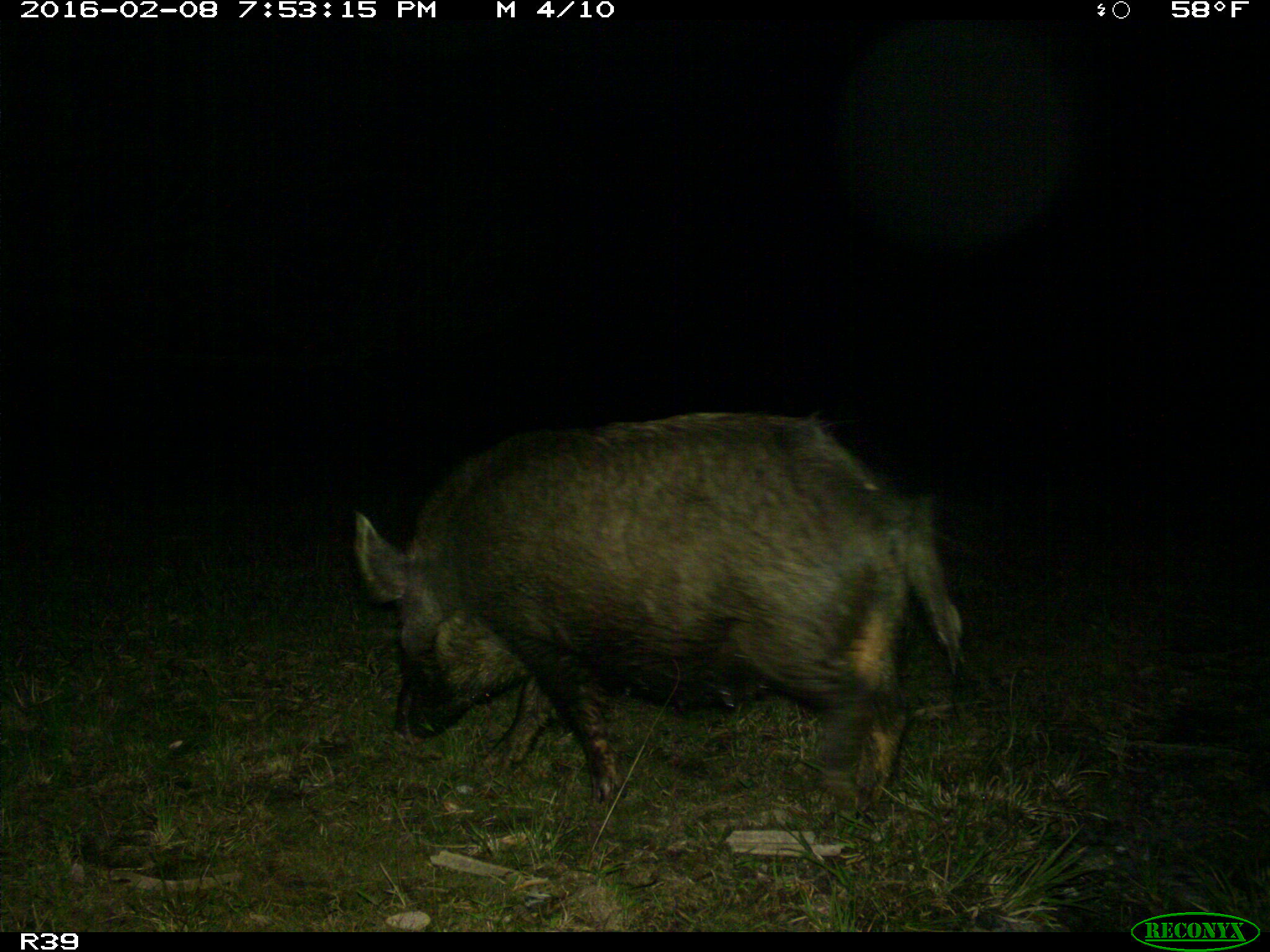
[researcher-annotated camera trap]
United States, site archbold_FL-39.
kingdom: Animalia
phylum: Chordata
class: Mammalia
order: Artiodactyla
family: Suidae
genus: Sus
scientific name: Sus scrofa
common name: wild boar